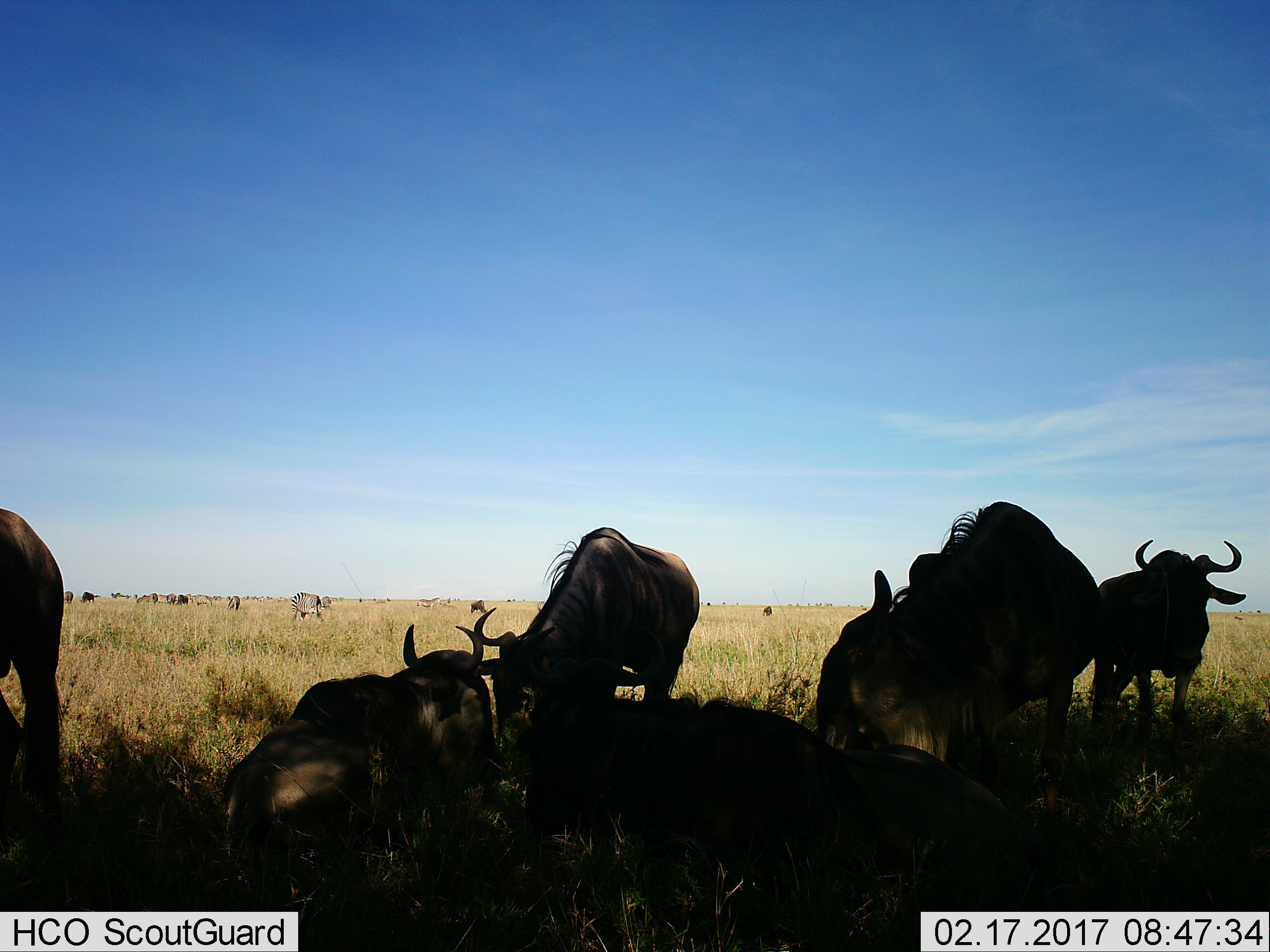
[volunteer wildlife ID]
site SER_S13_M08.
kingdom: Animalia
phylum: Chordata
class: Mammalia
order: Artiodactyla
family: Bovidae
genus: Connochaetes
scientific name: Connochaetes taurinus taurinus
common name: blue wildebeest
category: wildebeestblue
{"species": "wildebeestblue (blue wildebeest) (Connochaetes taurinus taurinus)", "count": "11-50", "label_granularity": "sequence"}